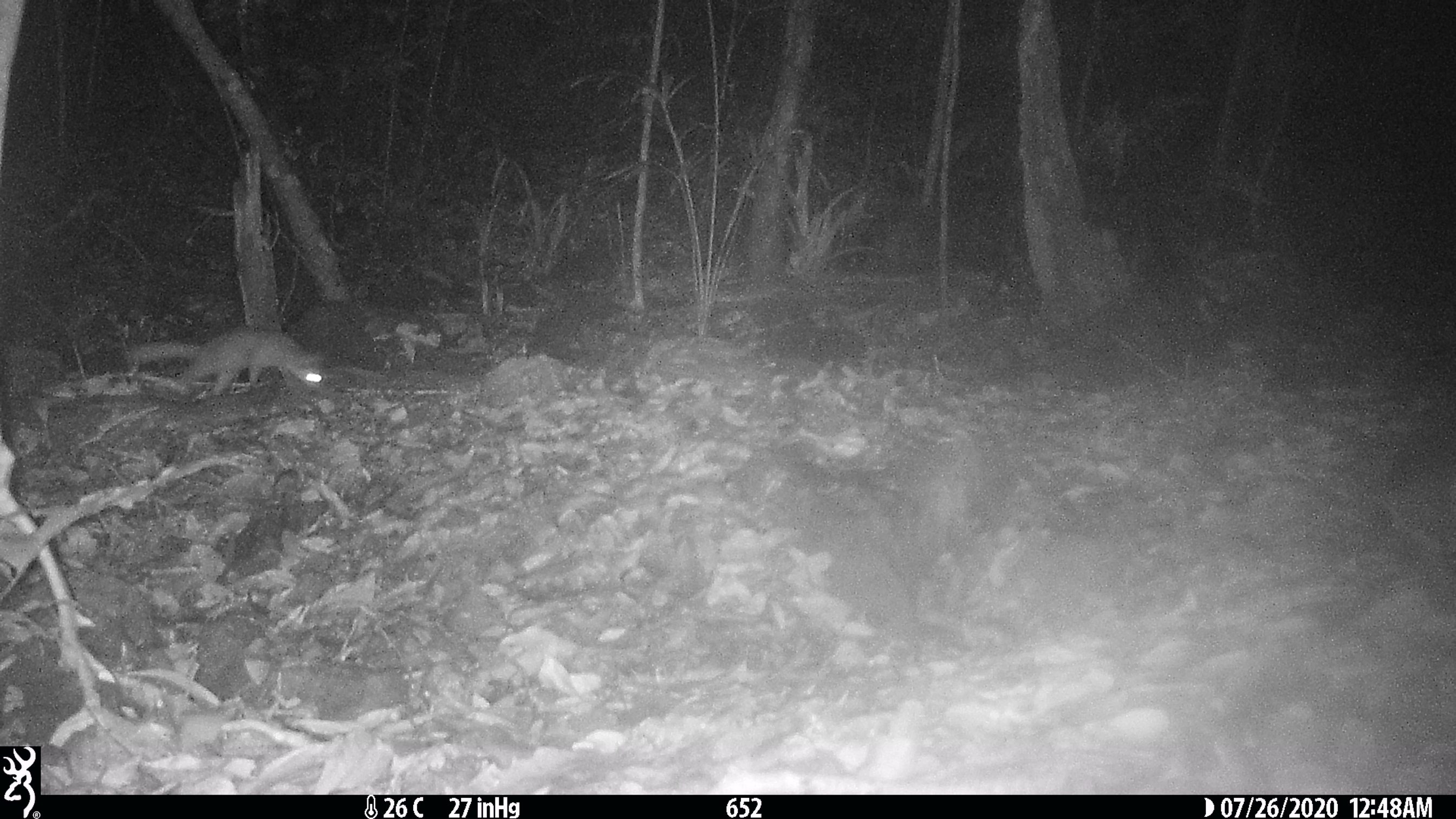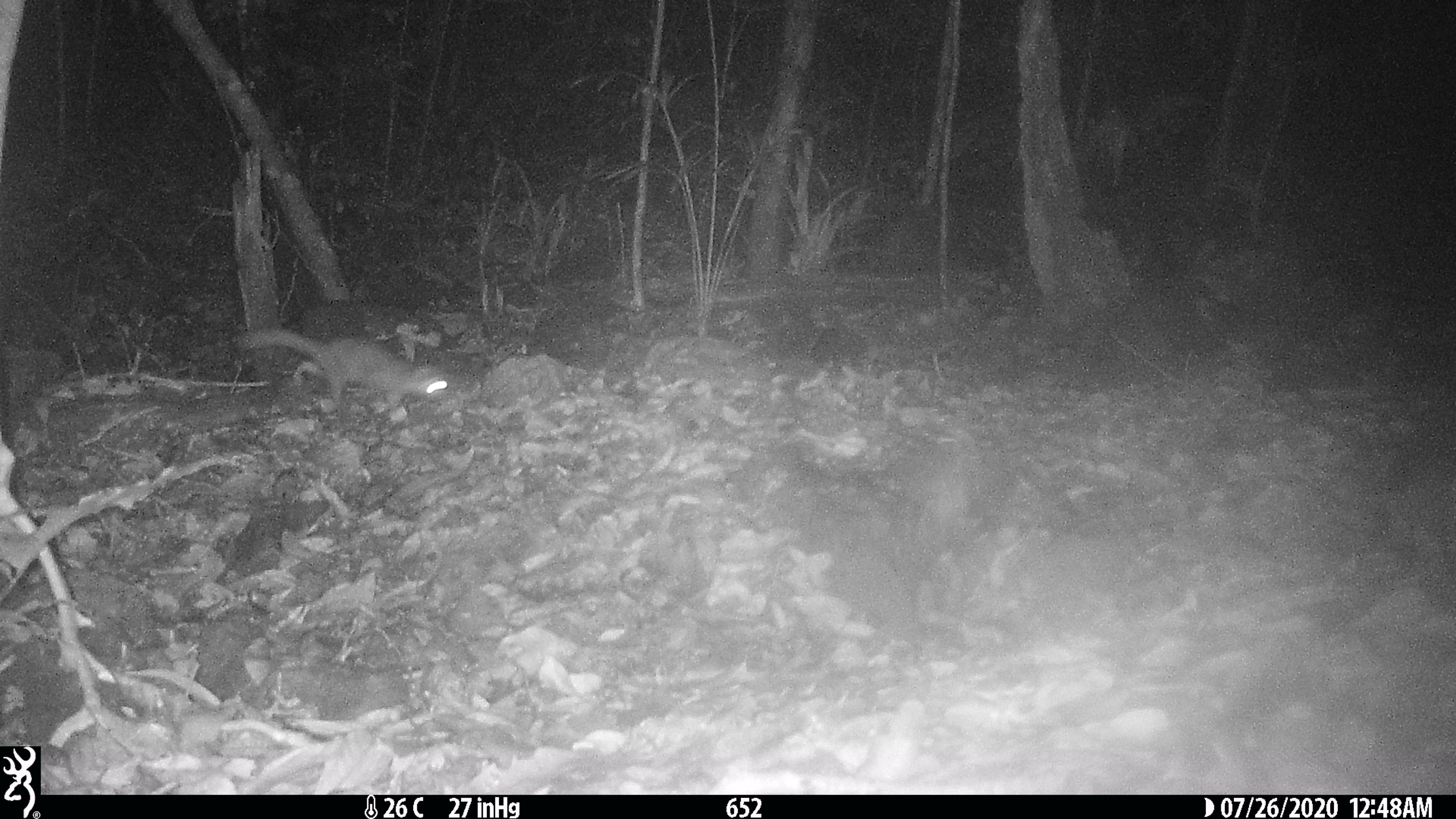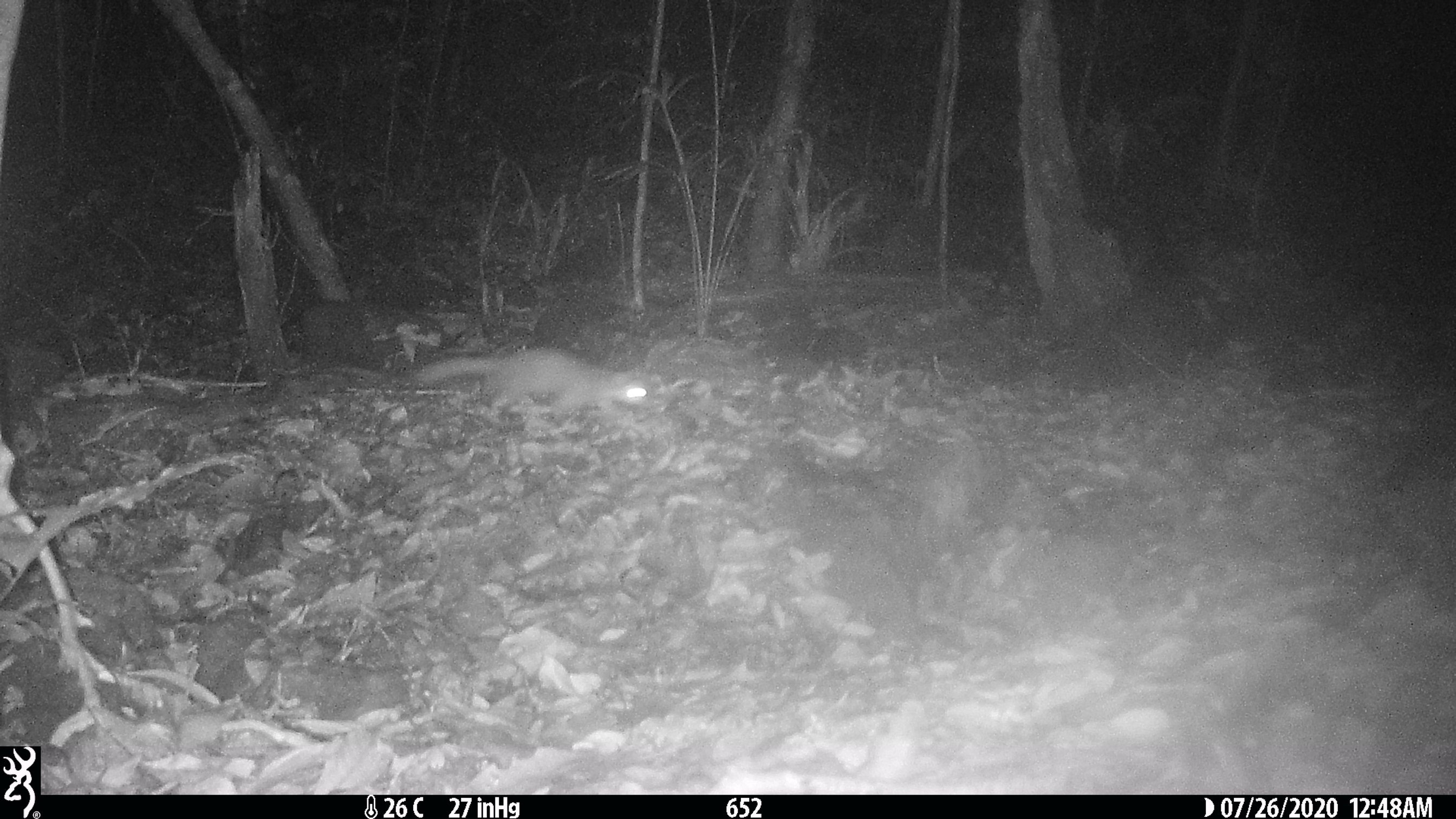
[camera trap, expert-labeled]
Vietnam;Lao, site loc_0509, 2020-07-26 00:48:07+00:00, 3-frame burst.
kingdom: Animalia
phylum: Chordata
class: Mammalia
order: Carnivora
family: Mustelidae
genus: Melogale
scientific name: Melogale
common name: ferret badger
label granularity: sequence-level